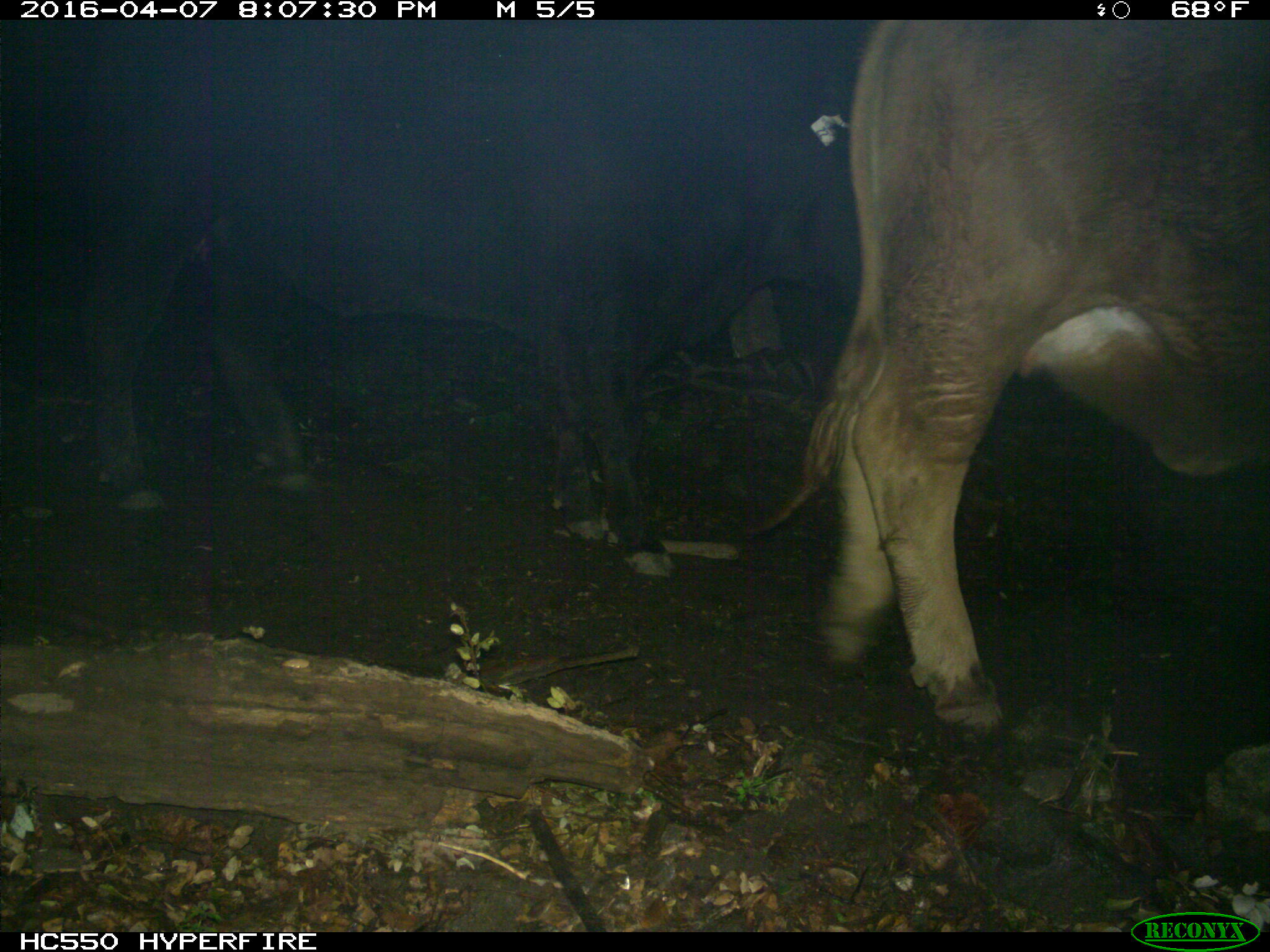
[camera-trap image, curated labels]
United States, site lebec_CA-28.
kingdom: Animalia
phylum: Chordata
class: Mammalia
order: Artiodactyla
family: Bovidae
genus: Bos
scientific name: Bos taurus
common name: domestic cow